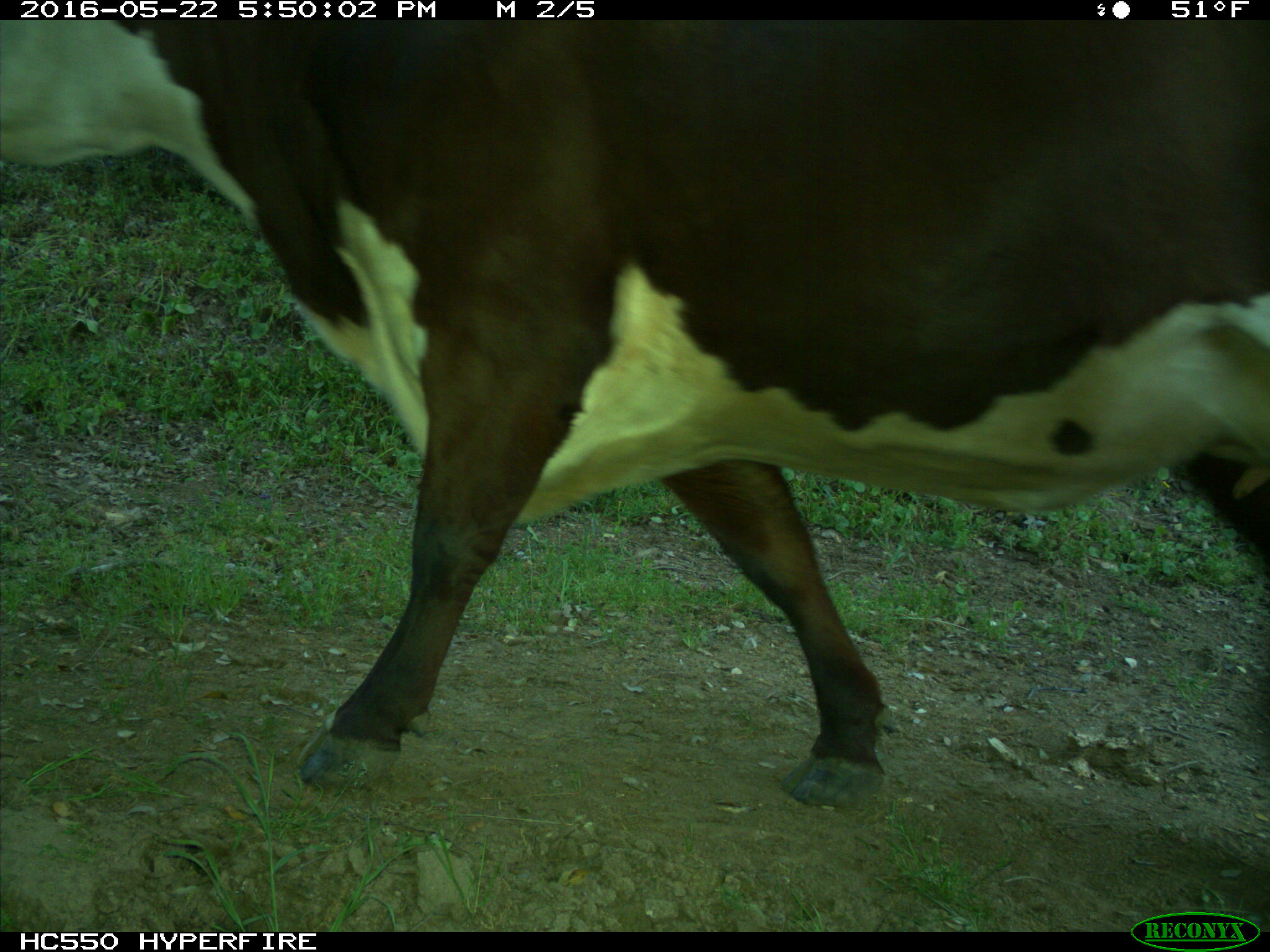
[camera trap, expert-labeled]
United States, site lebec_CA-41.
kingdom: Animalia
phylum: Chordata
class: Mammalia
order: Artiodactyla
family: Bovidae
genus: Bos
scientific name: Bos taurus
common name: domestic cow